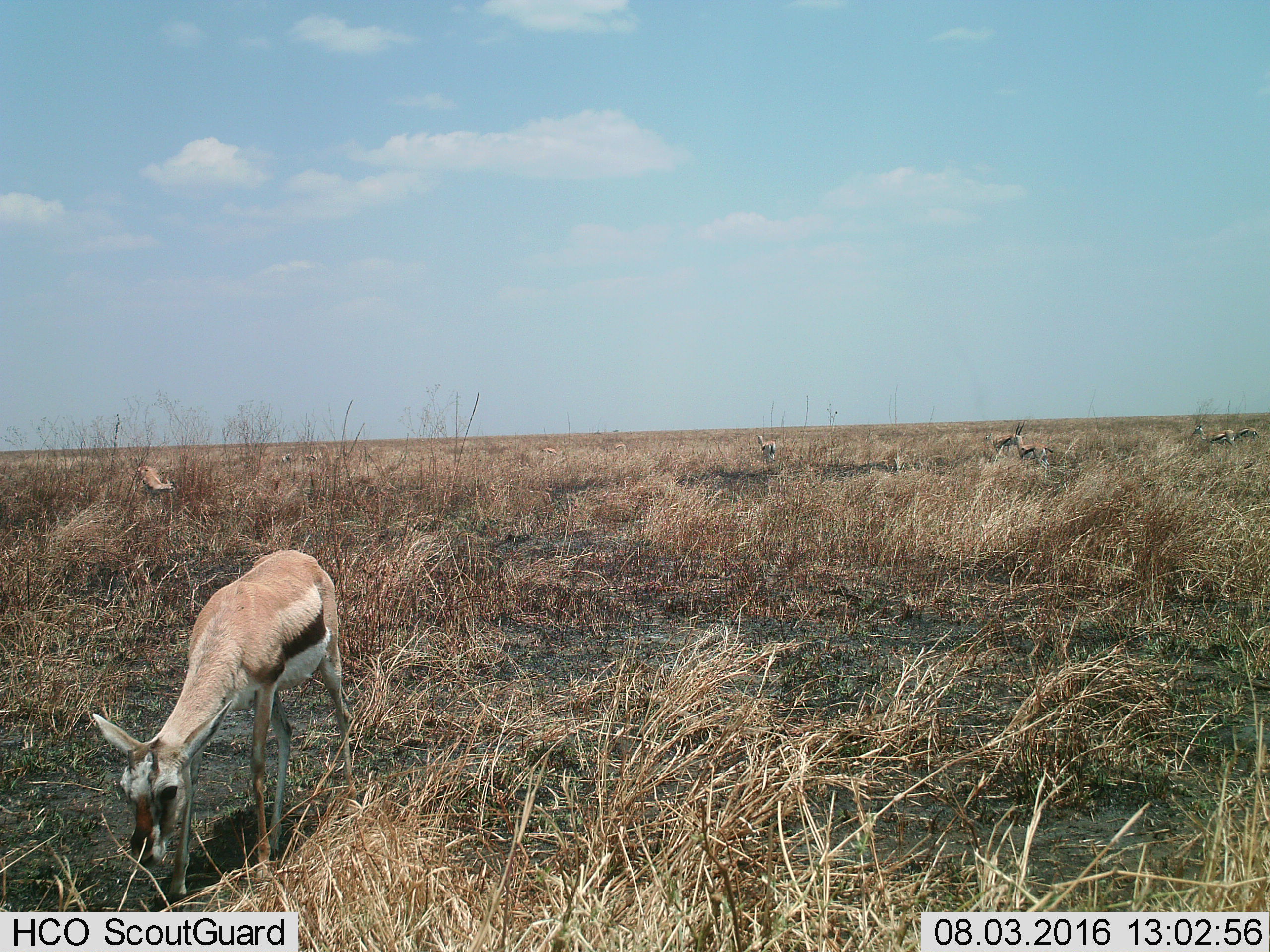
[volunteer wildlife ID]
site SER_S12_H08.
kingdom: Animalia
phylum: Chordata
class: Mammalia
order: Artiodactyla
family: Bovidae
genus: Eudorcas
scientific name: Eudorcas thomsonii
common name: thomson's gazelle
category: gazellethomsons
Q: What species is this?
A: Gazellethomsons (thomson's gazelle) (Eudorcas thomsonii).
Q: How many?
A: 10.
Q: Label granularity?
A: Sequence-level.